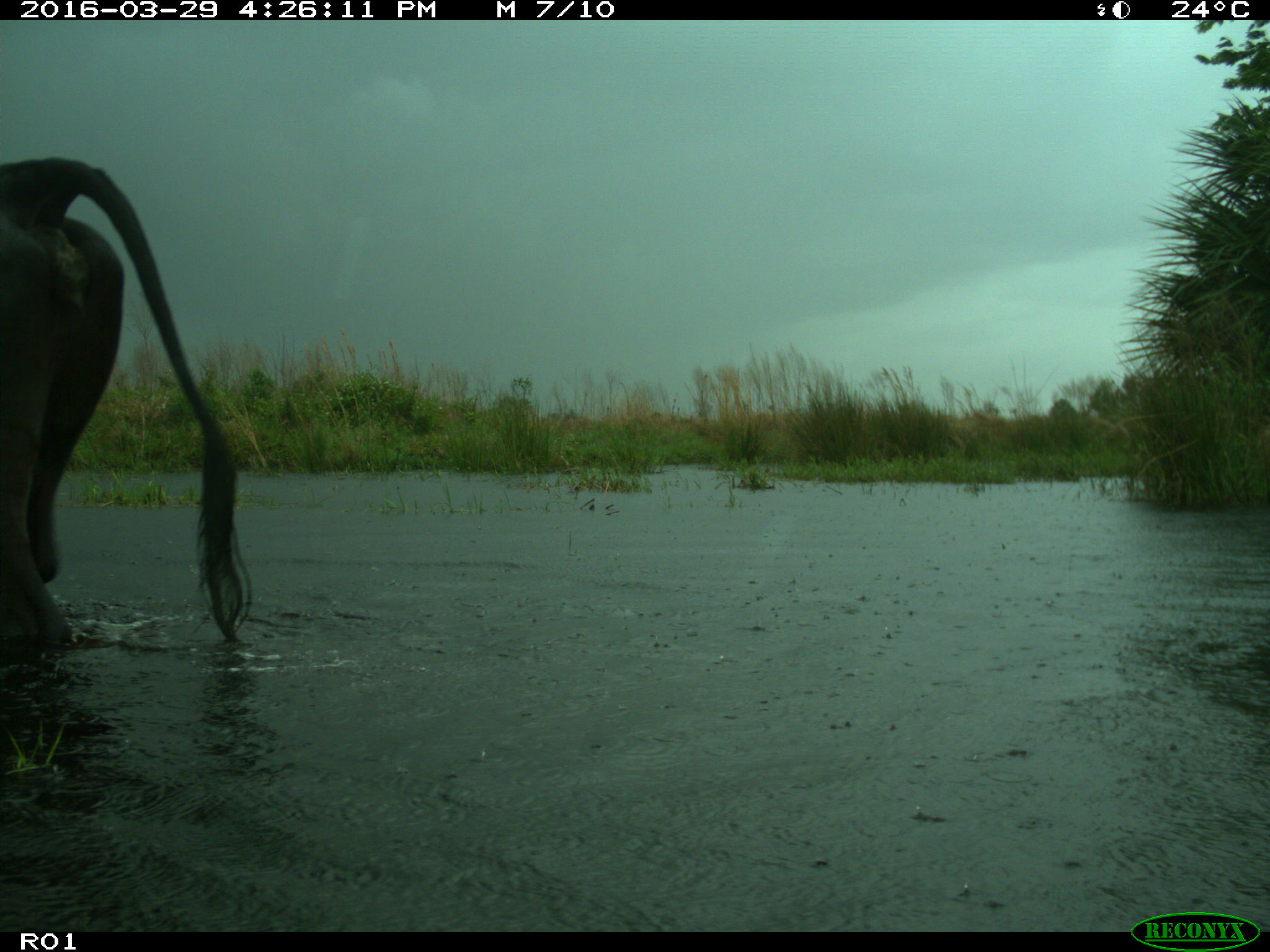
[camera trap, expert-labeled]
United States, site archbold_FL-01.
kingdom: Animalia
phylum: Chordata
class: Mammalia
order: Artiodactyla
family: Bovidae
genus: Bos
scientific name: Bos taurus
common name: domestic cow